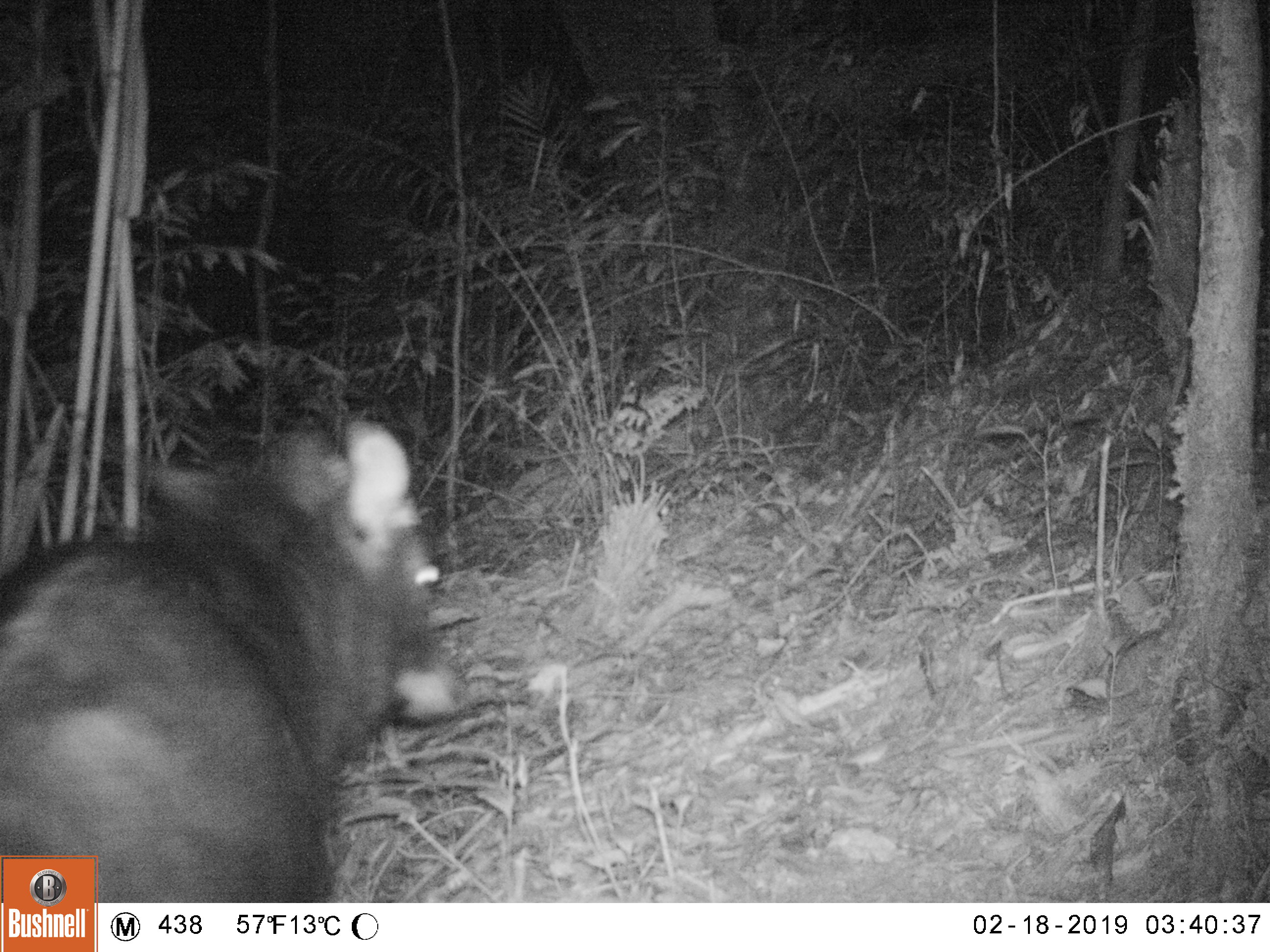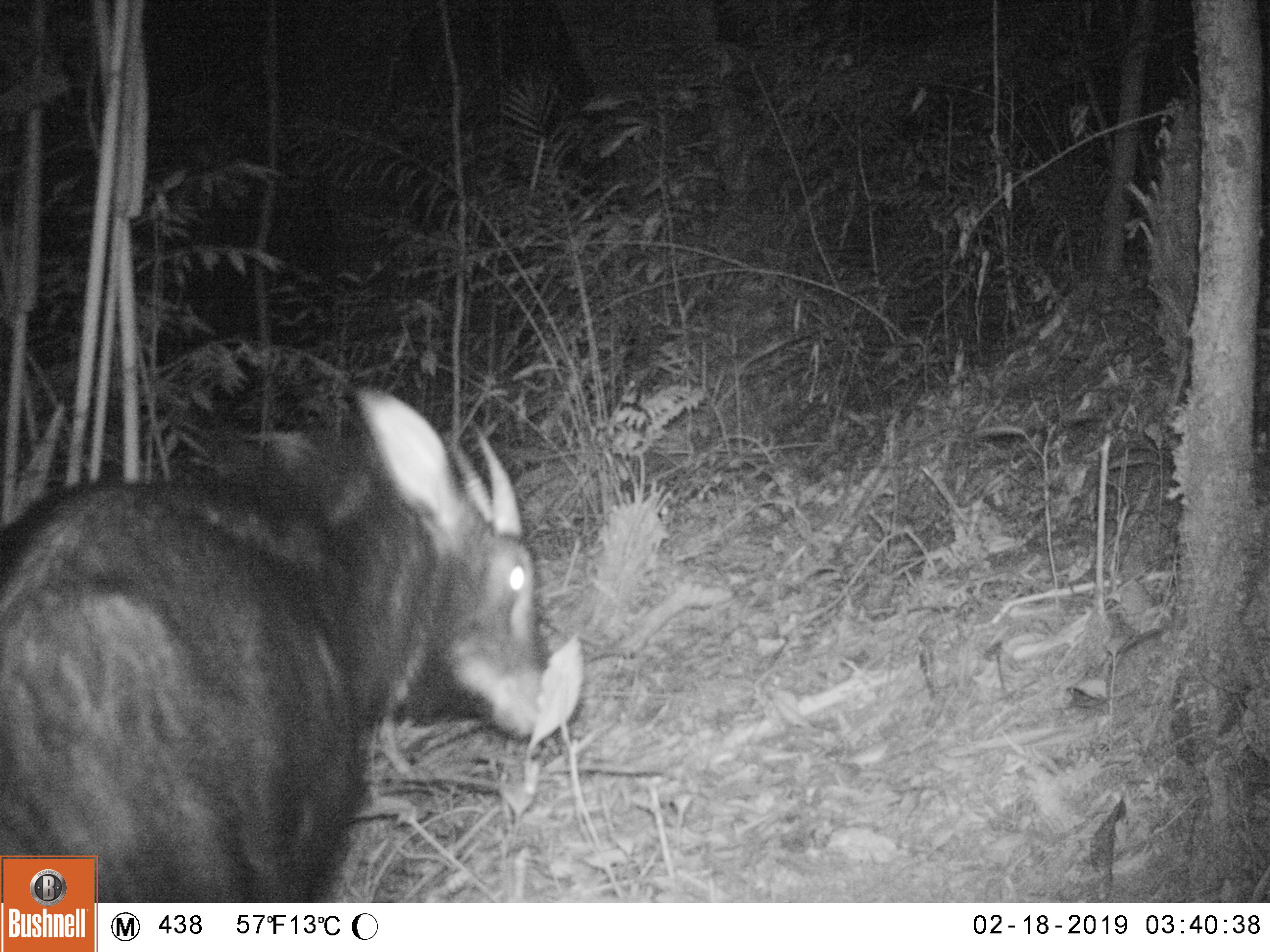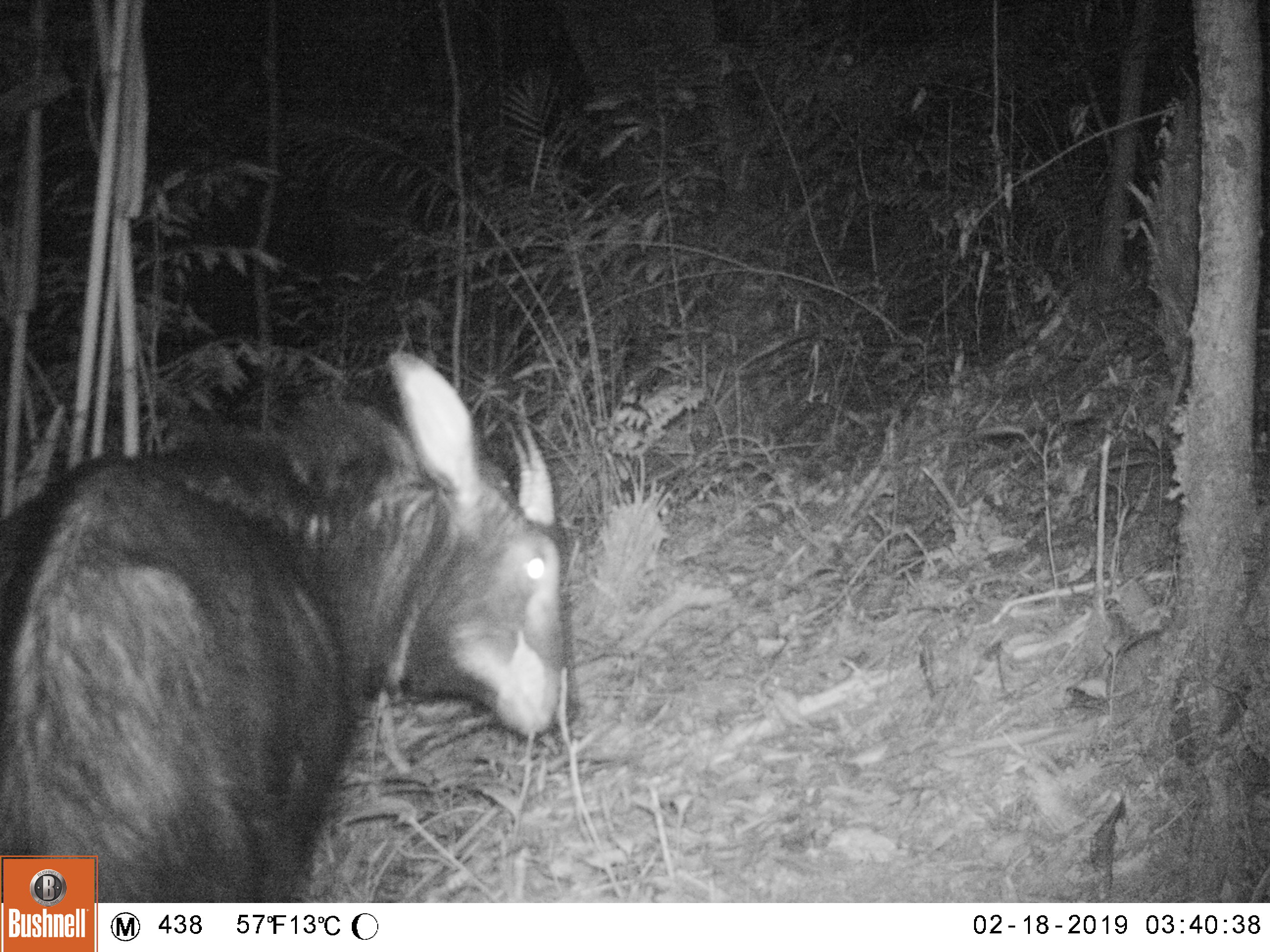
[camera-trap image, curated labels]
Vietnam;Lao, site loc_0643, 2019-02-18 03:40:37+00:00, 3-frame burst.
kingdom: Animalia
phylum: Chordata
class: Mammalia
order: Artiodactyla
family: Bovidae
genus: Capricornis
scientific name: Capricornis sumatraensis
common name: chinese serow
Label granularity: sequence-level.